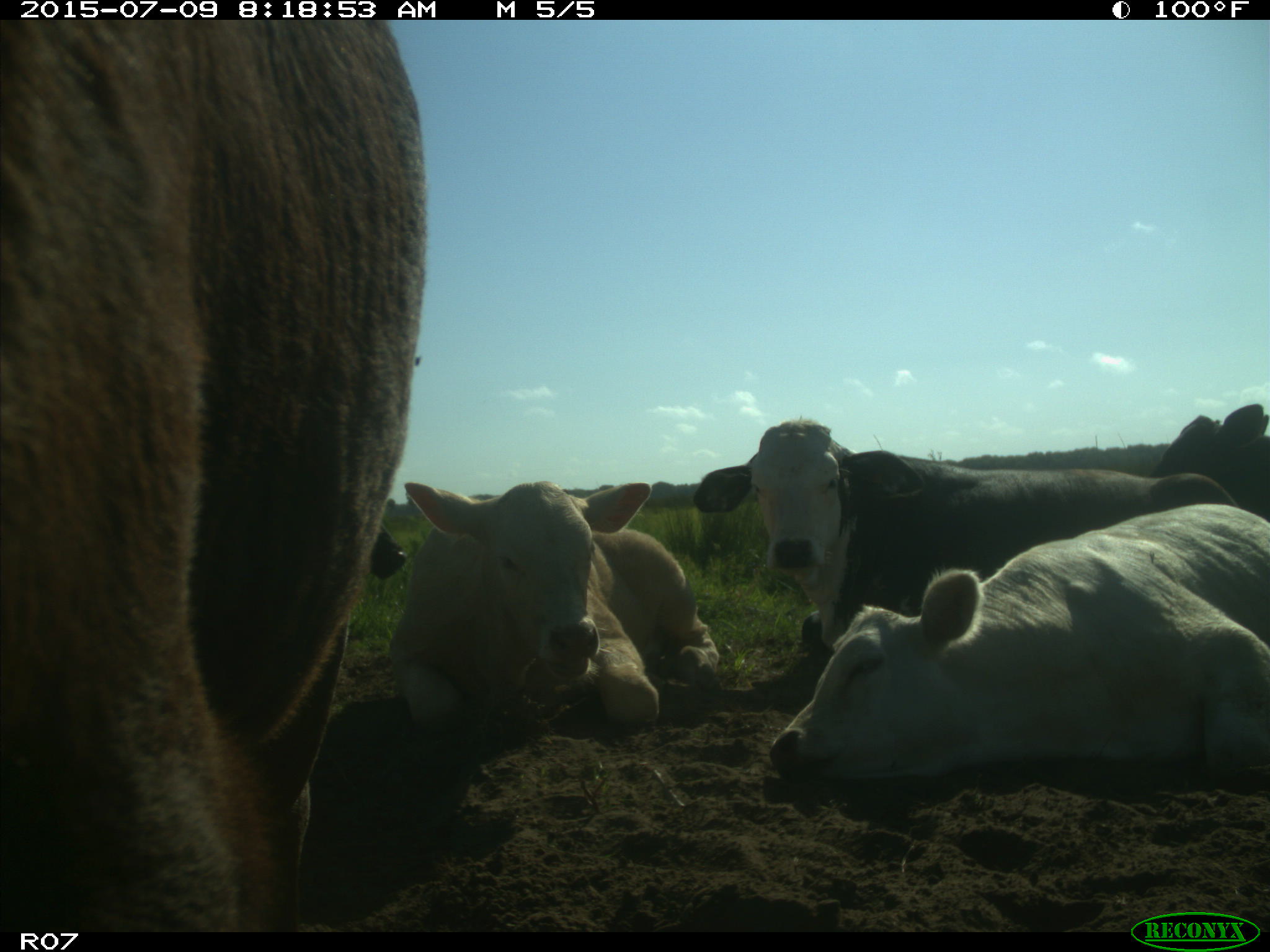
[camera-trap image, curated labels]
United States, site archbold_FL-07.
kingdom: Animalia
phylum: Chordata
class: Mammalia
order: Artiodactyla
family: Bovidae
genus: Bos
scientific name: Bos taurus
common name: domestic cow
Bos taurus (domestic cow).